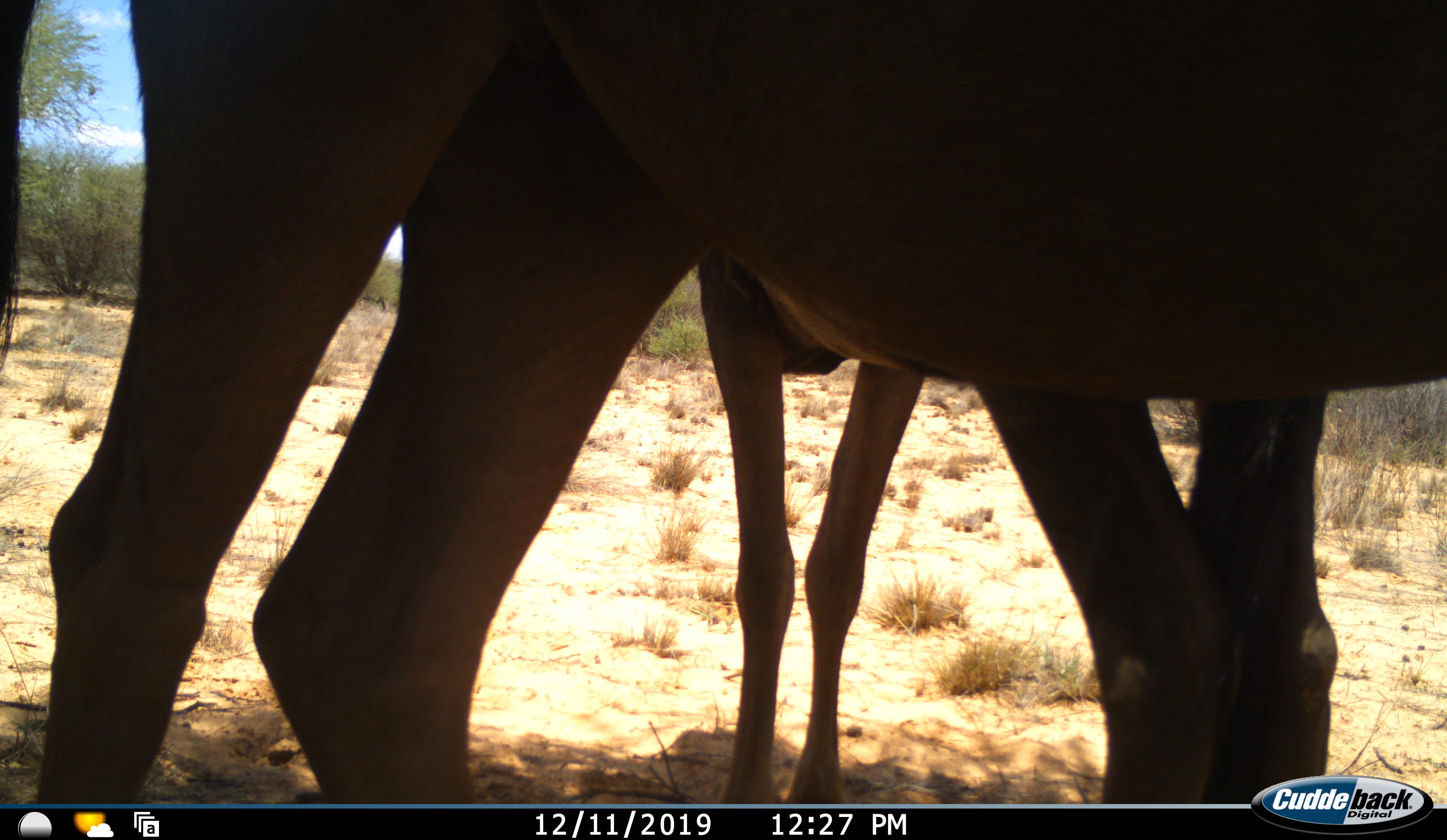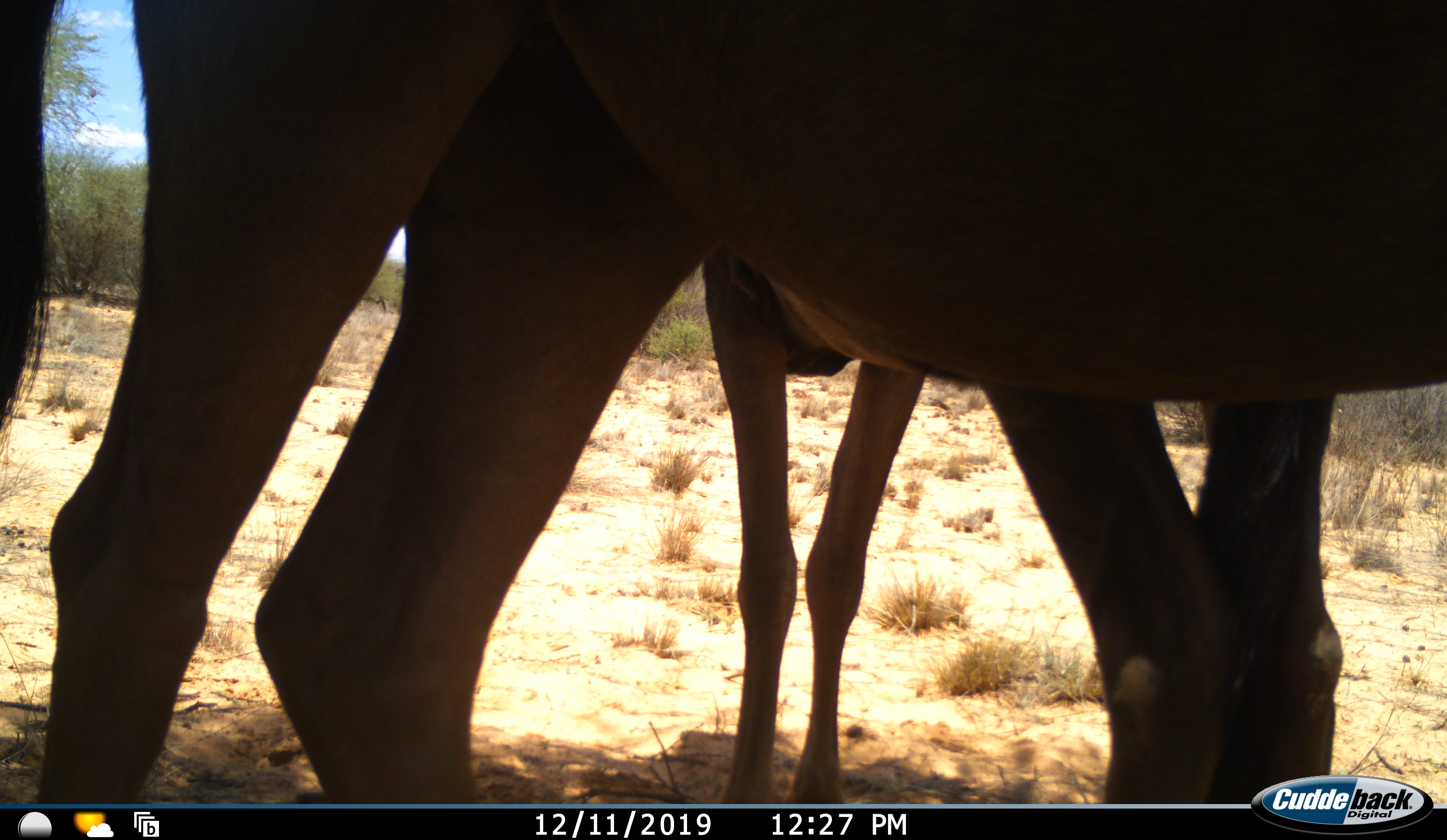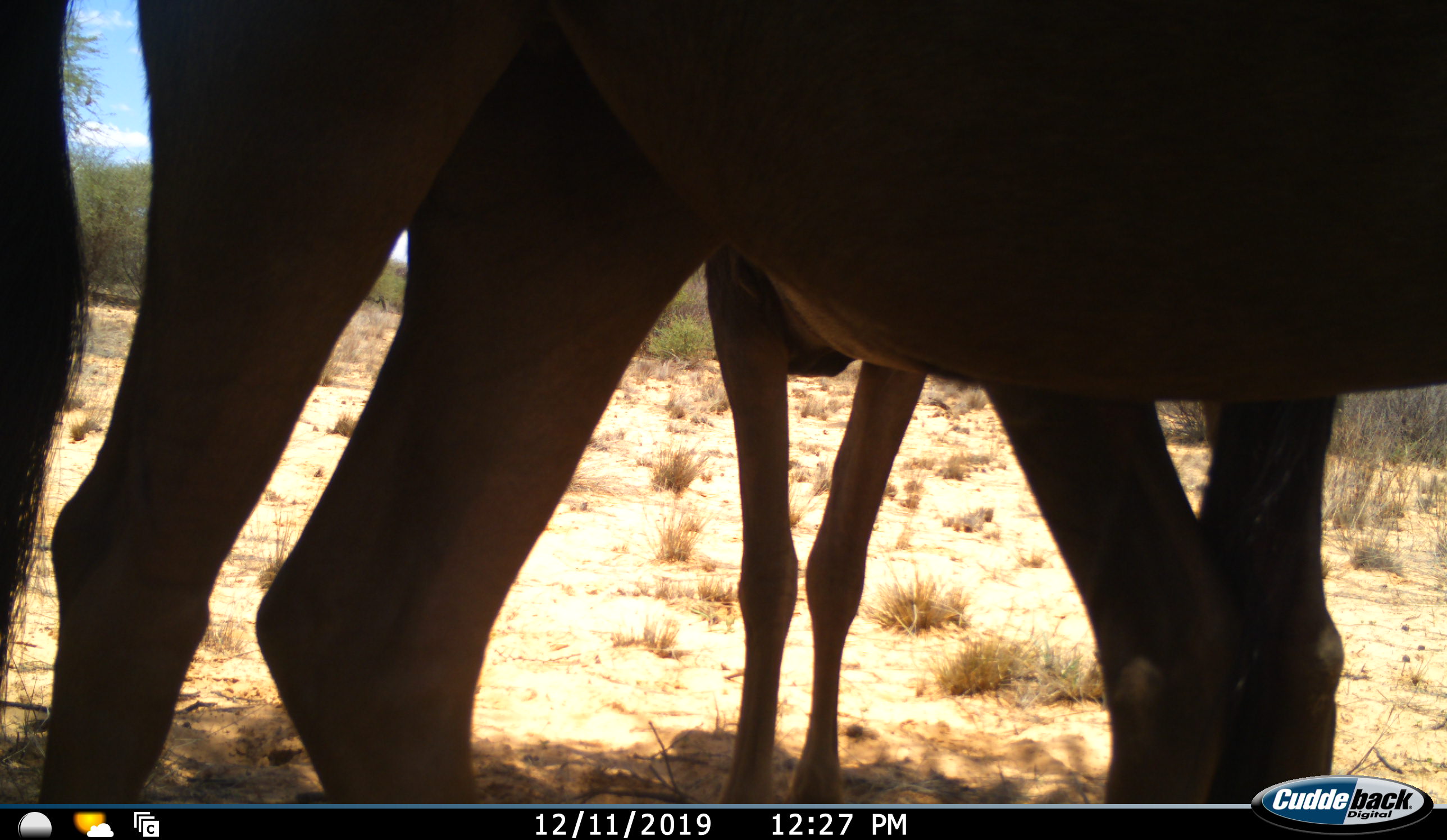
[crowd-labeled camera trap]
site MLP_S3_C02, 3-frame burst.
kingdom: Animalia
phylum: Chordata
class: Mammalia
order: Artiodactyla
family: Bovidae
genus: Connochaetes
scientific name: Connochaetes taurinus taurinus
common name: blue wildebeest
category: wildebeestblue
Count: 2.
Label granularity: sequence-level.